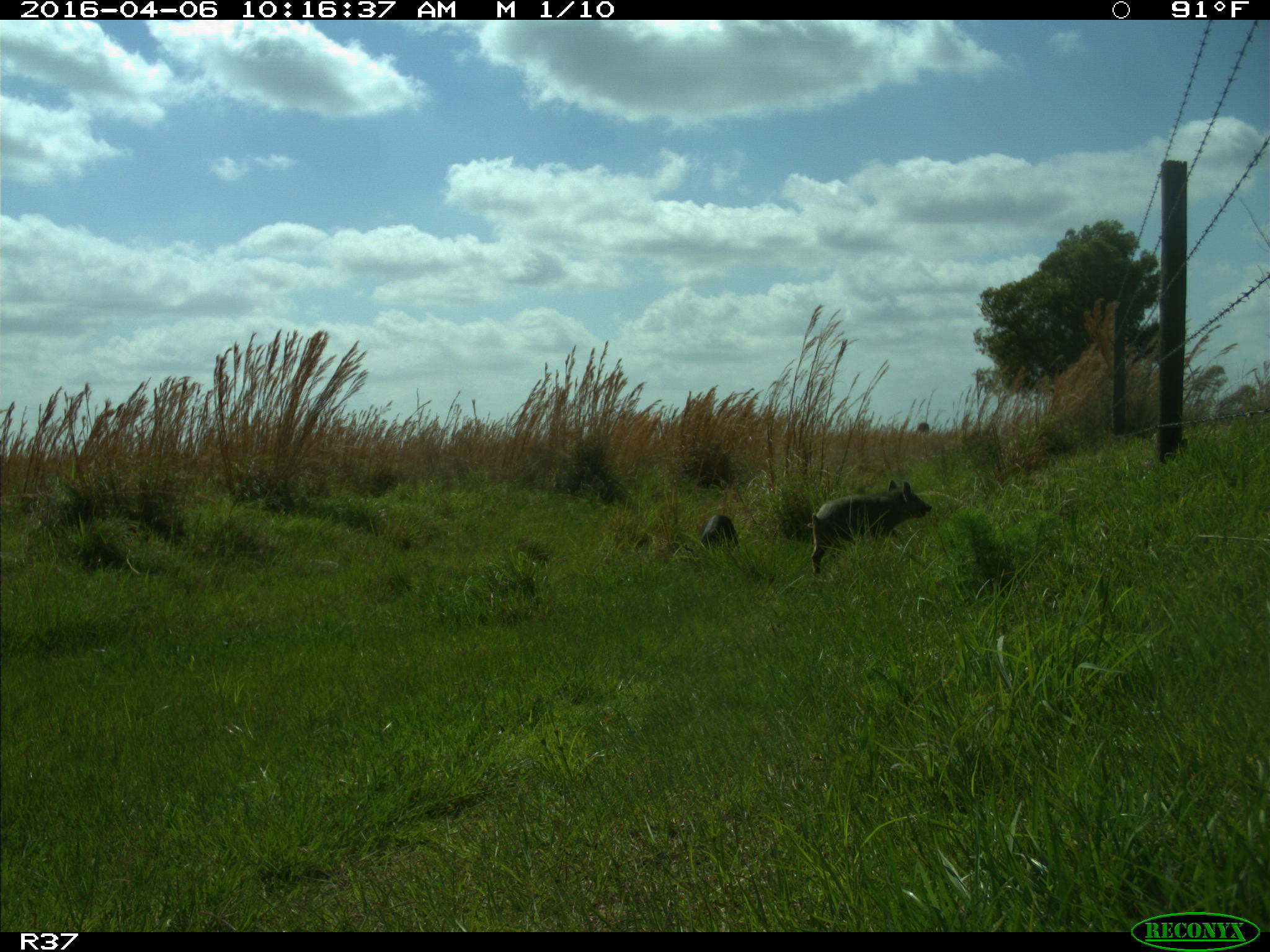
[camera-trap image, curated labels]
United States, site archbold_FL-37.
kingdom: Animalia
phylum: Chordata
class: Mammalia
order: Artiodactyla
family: Suidae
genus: Sus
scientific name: Sus scrofa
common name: wild boar